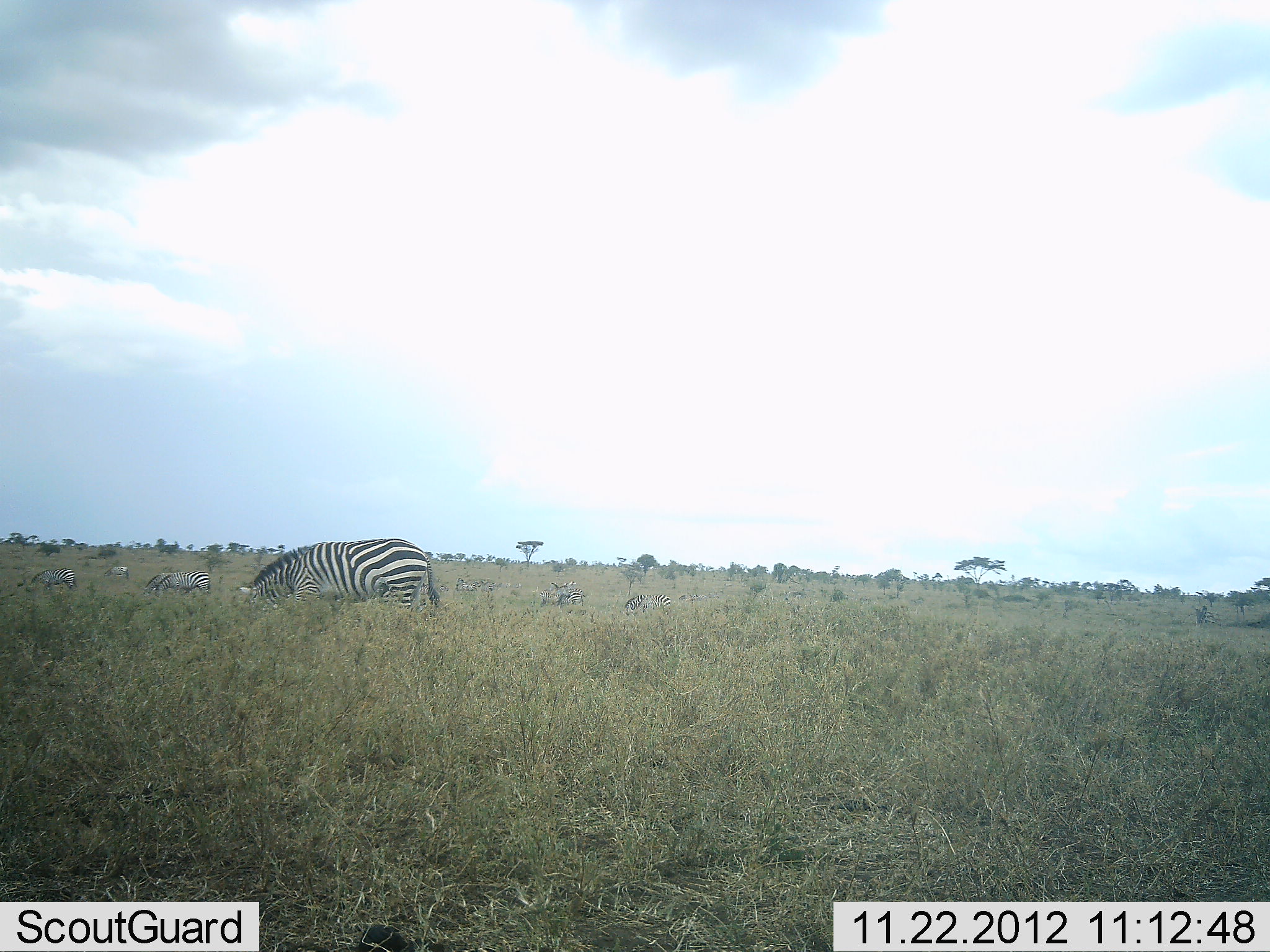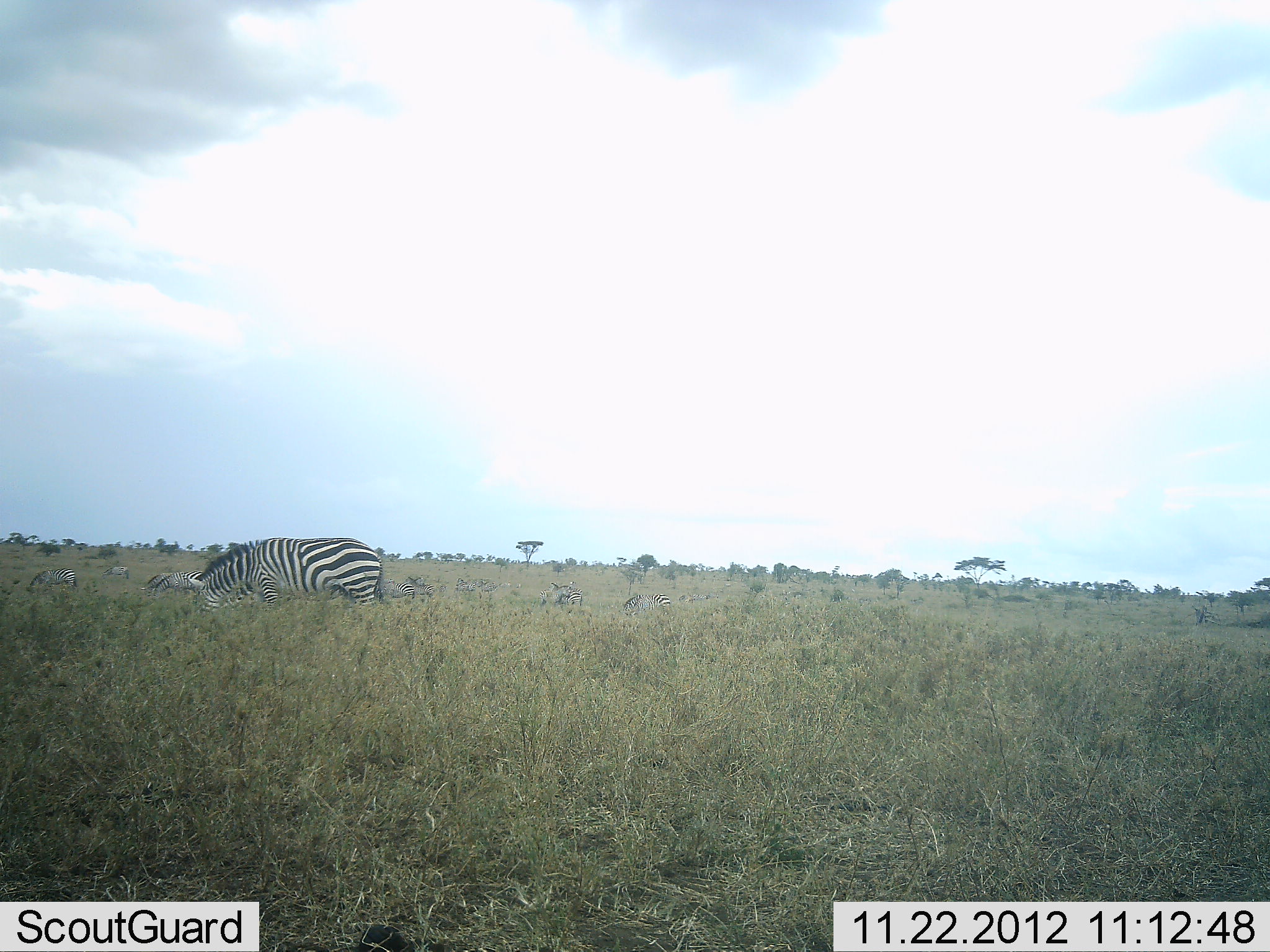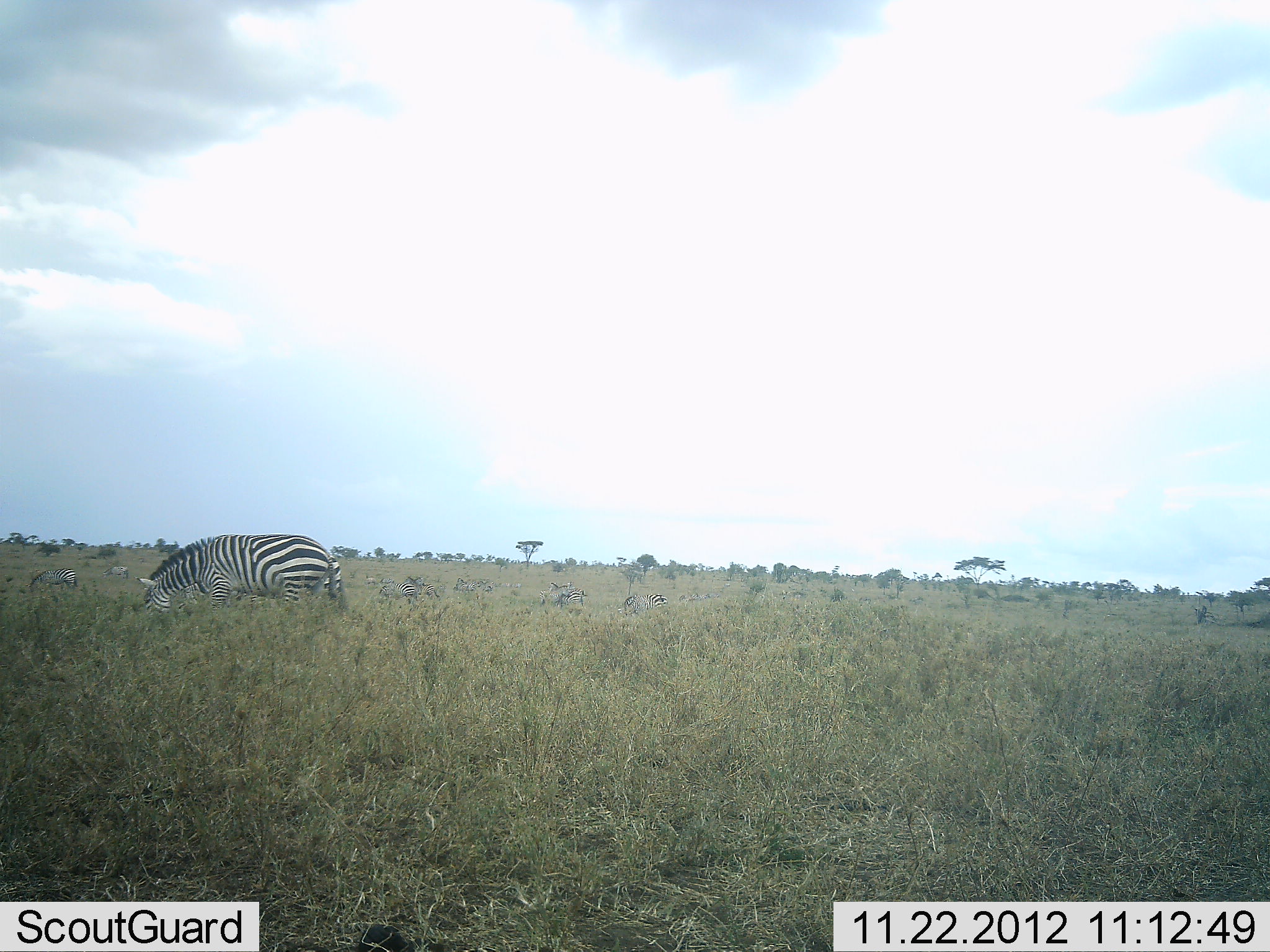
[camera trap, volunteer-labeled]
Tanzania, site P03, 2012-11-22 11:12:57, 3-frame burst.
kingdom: Animalia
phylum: Chordata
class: Mammalia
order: Perissodactyla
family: Equidae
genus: Equus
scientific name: Equus quagga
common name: plains zebra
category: zebra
Zebra (plains zebra) (Equus quagga), count 4. Behavior (volunteer vote fractions): standing 20%, resting 0%, moving 60%, interacting 0%. Young present (vote fraction): 0%. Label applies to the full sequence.